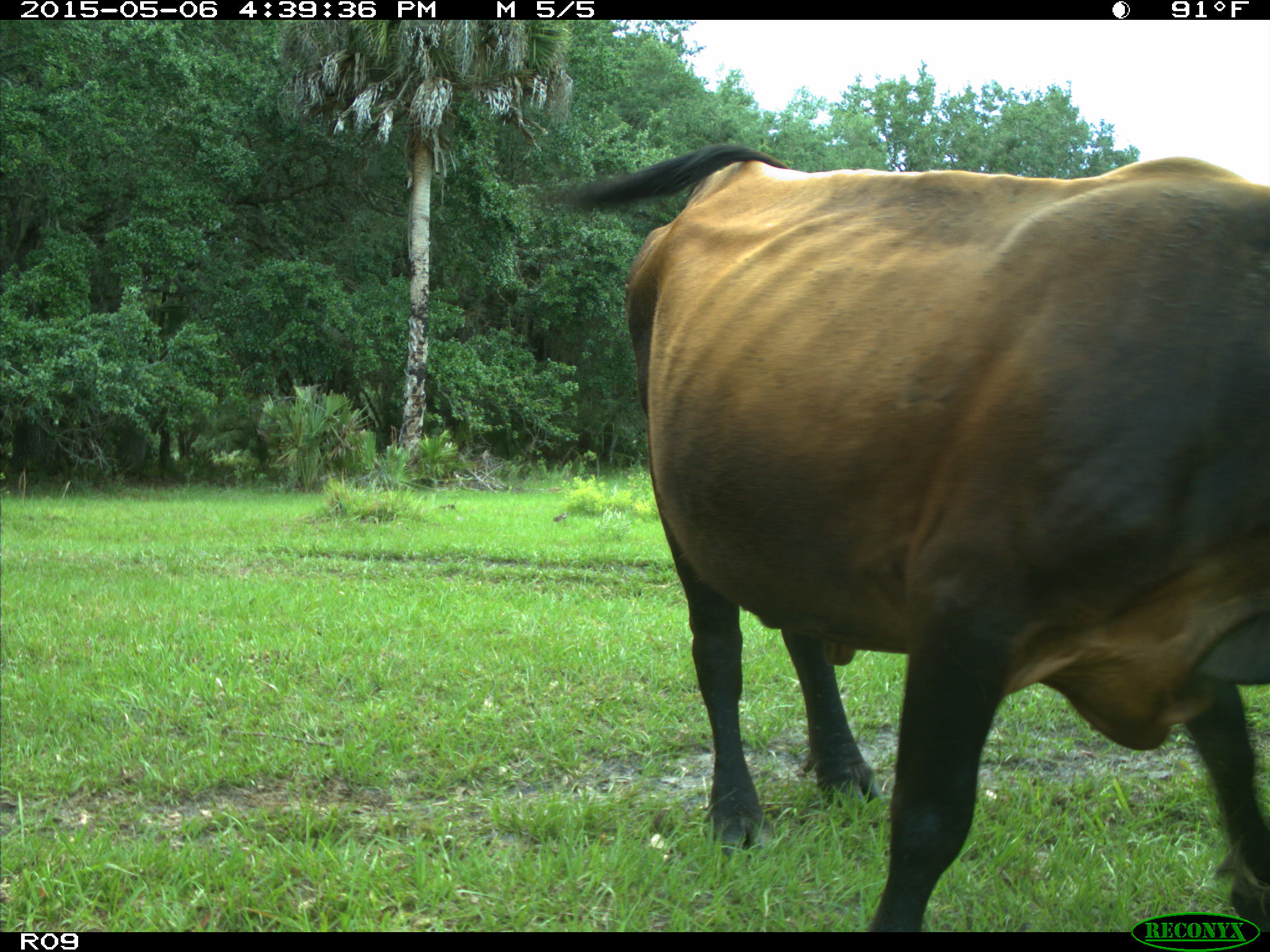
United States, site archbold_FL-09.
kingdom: Animalia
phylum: Chordata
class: Mammalia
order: Artiodactyla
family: Bovidae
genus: Bos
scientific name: Bos taurus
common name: domestic cow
Bos taurus (domestic cow).